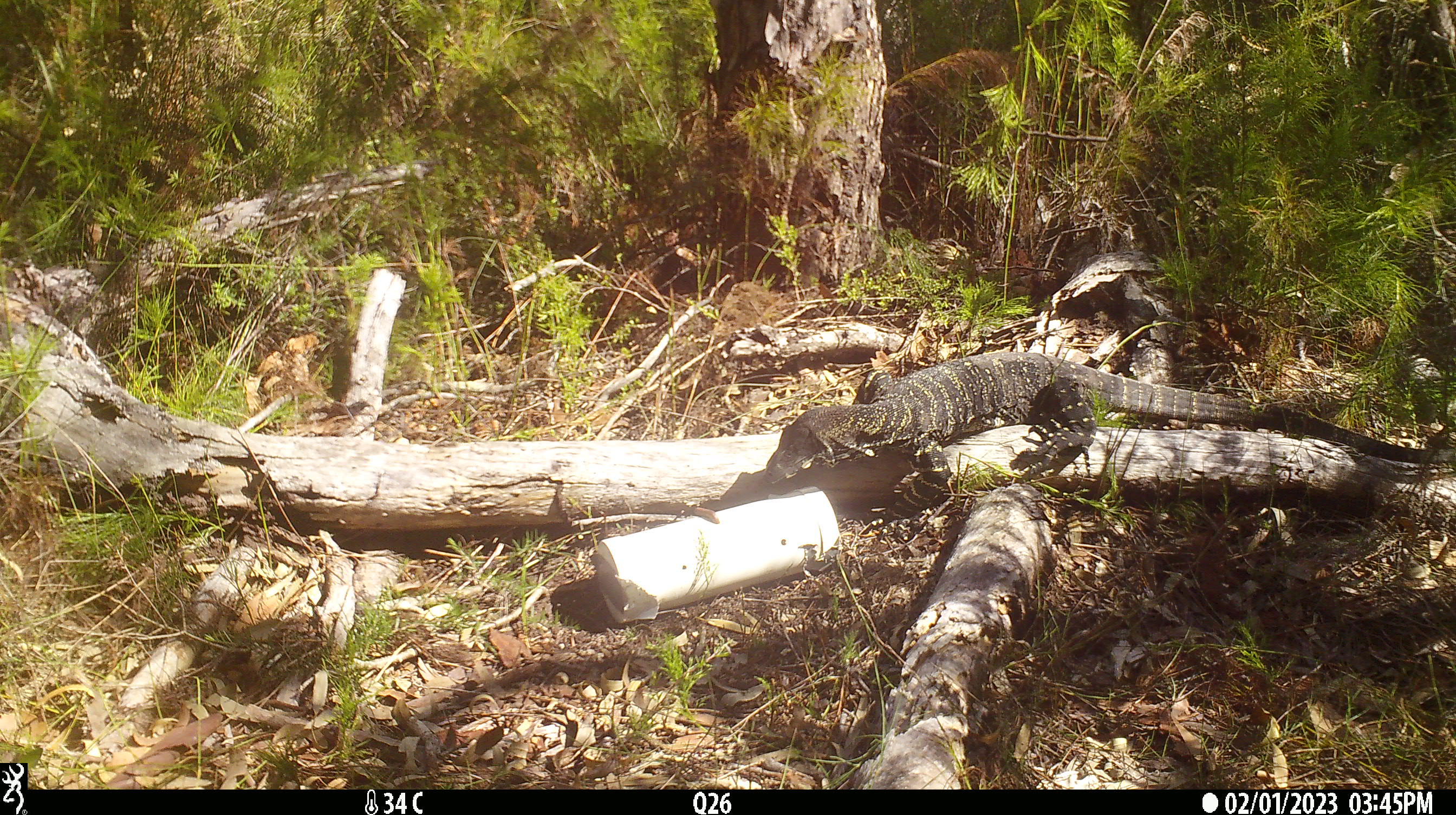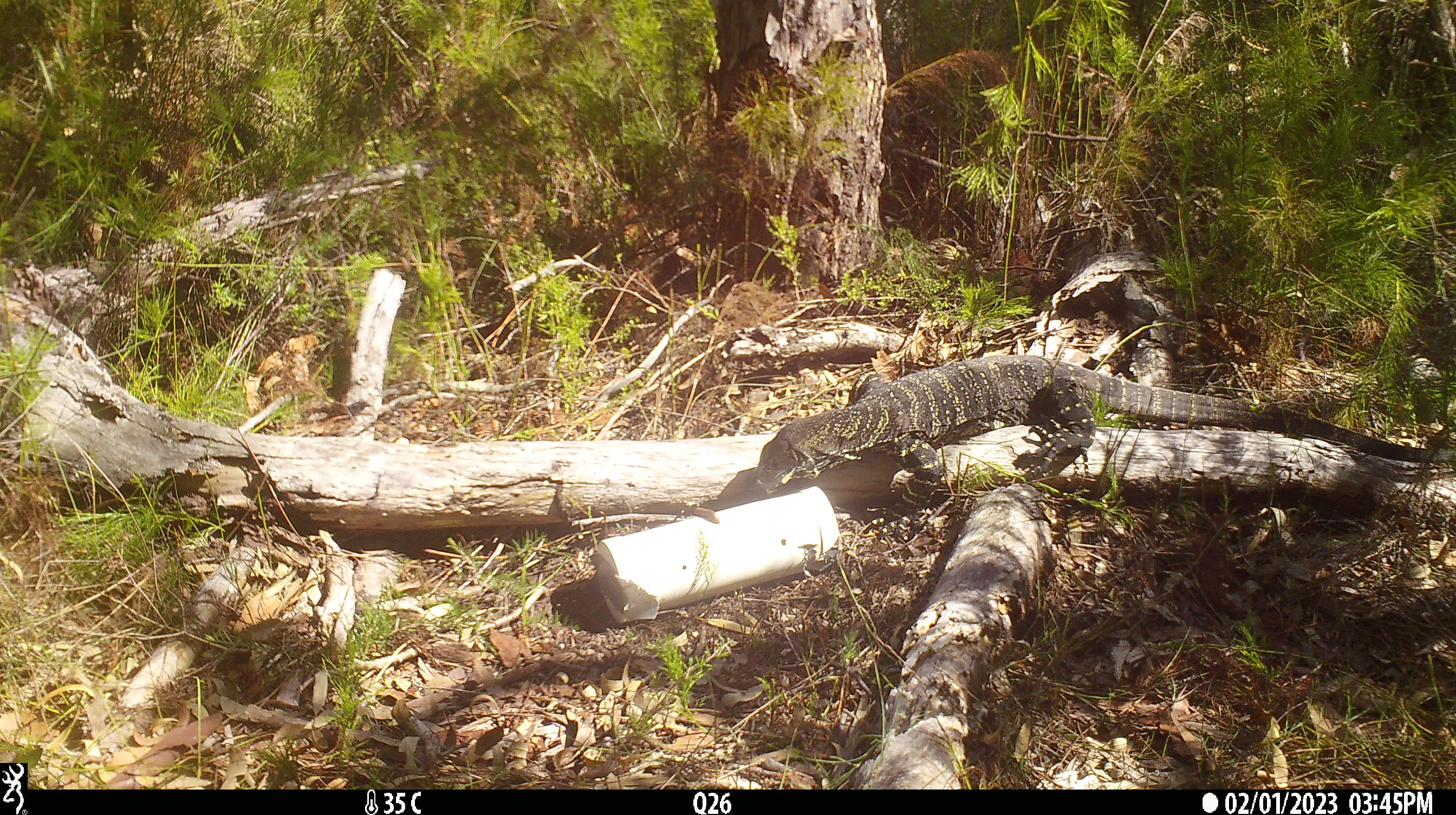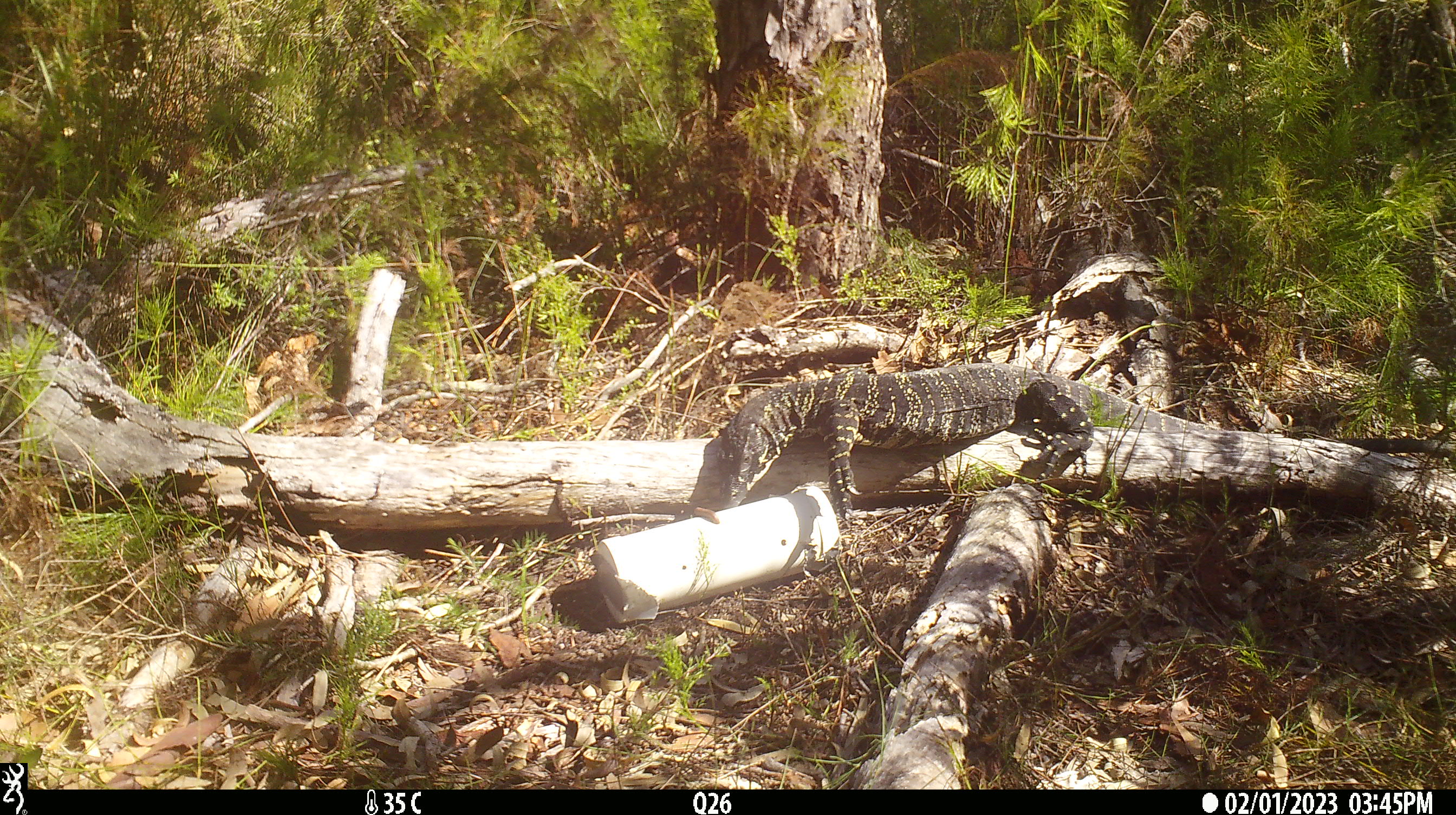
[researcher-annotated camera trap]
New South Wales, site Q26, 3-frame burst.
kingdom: Animalia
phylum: Chordata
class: Reptilia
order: Squamata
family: Varanidae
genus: Varanus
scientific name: Varanus varius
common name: lace monitor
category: goanna